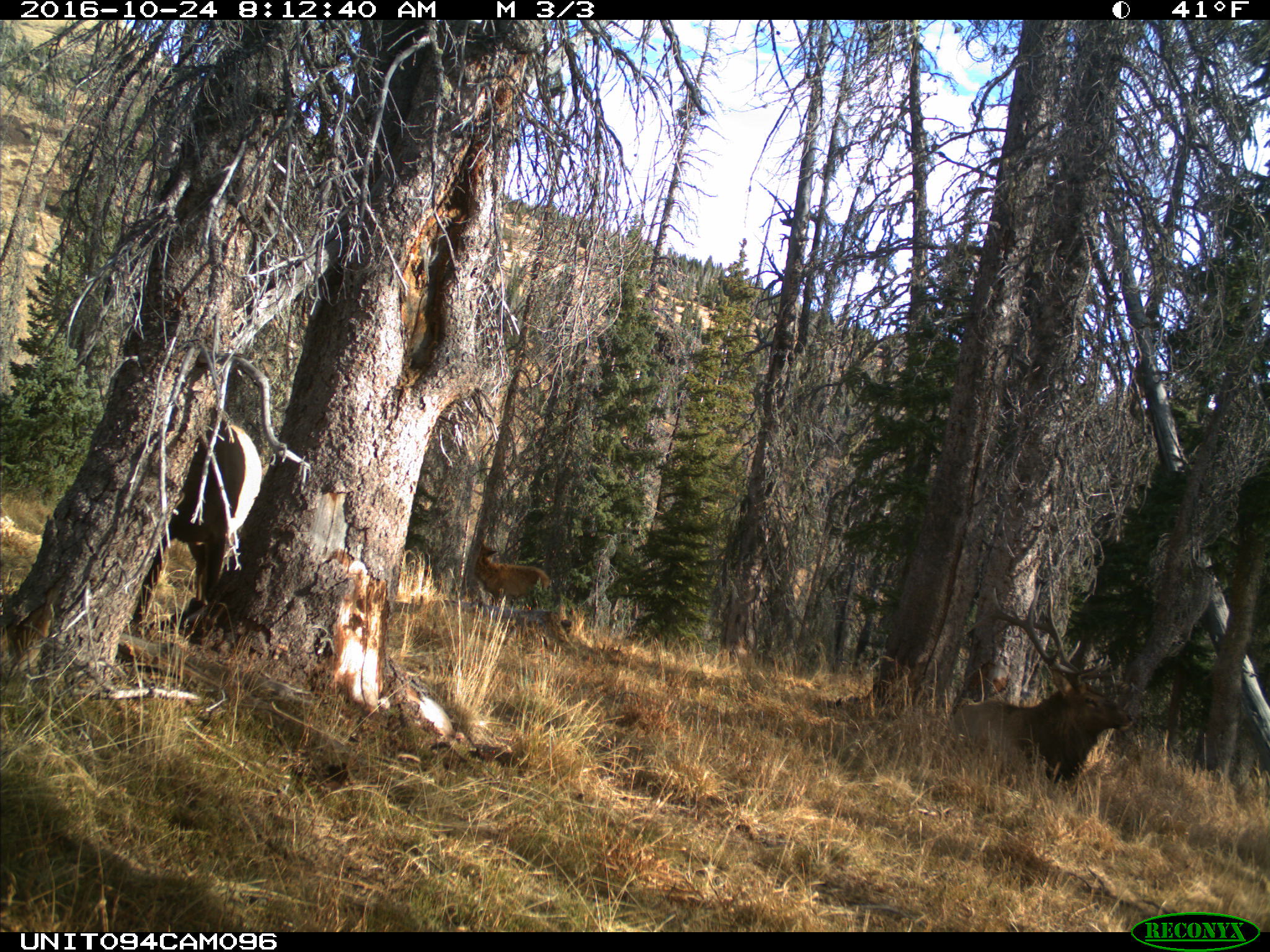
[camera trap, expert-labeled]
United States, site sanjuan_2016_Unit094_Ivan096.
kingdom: Animalia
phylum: Chordata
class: Mammalia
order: Artiodactyla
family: Cervidae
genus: Cervus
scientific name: Cervus elaphus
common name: red deer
Cervus elaphus (red deer).